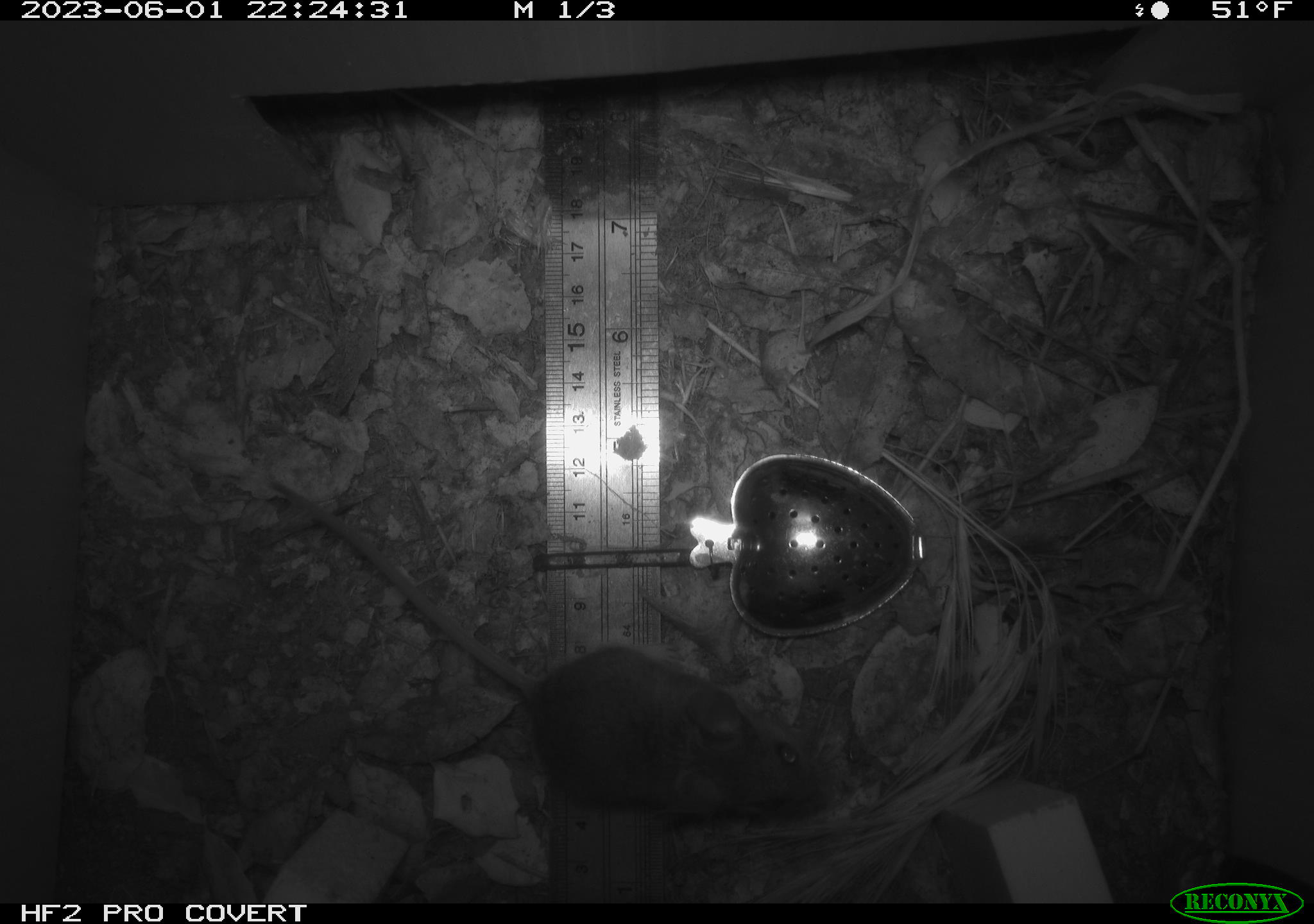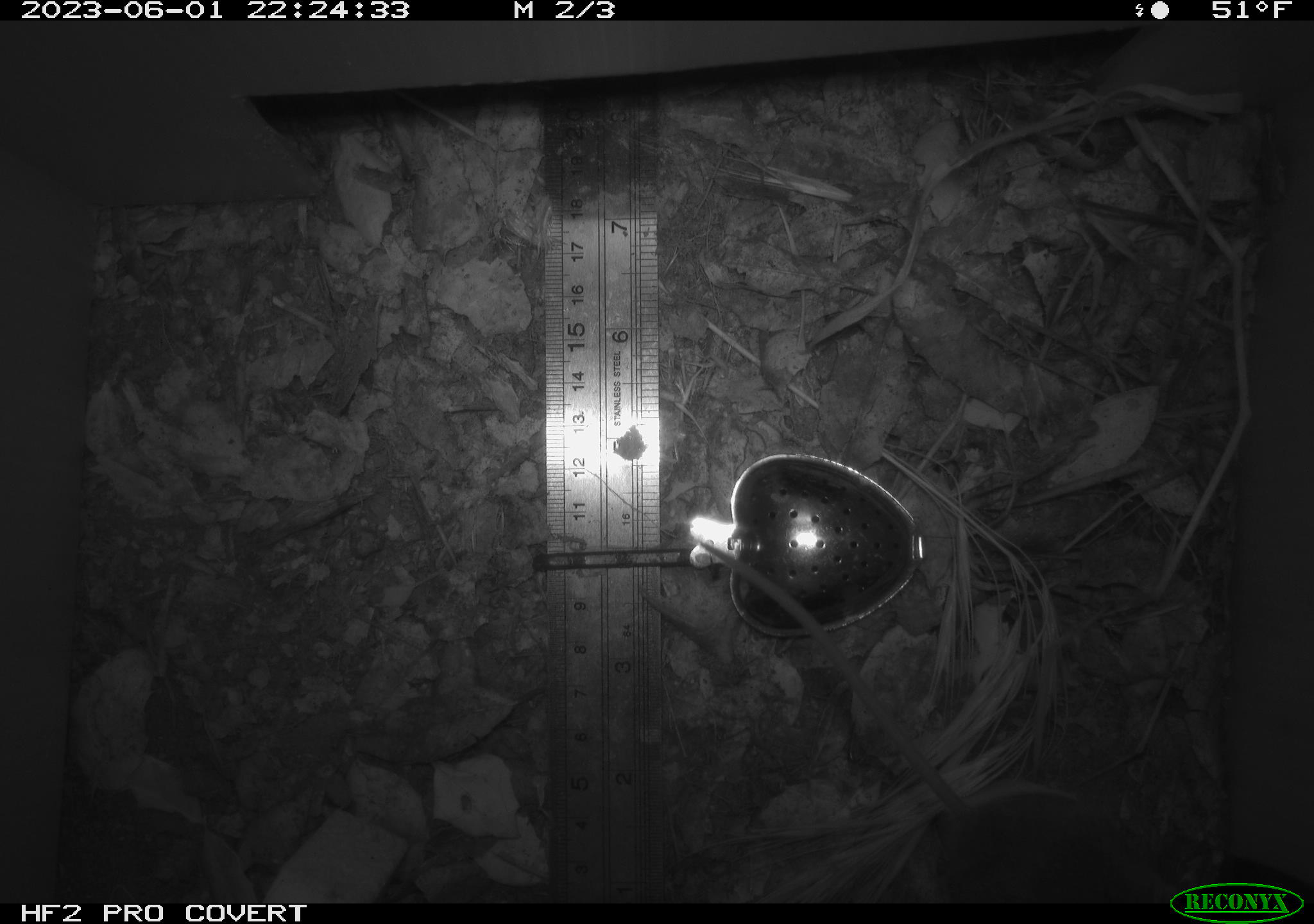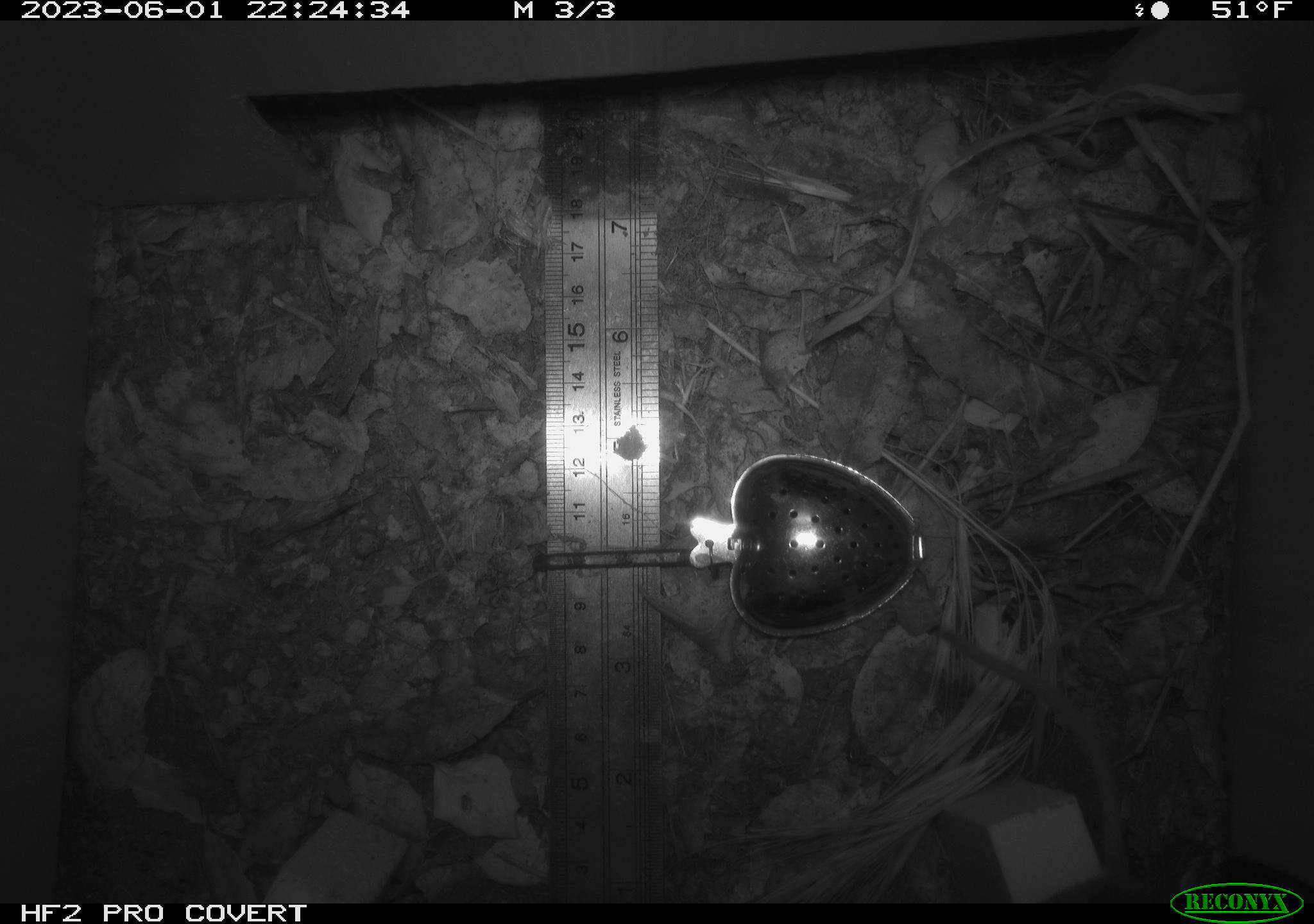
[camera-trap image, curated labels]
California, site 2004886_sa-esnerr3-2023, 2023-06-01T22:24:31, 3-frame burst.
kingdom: Animalia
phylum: Chordata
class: Mammalia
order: Rodentia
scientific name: Rodentia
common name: mouse species